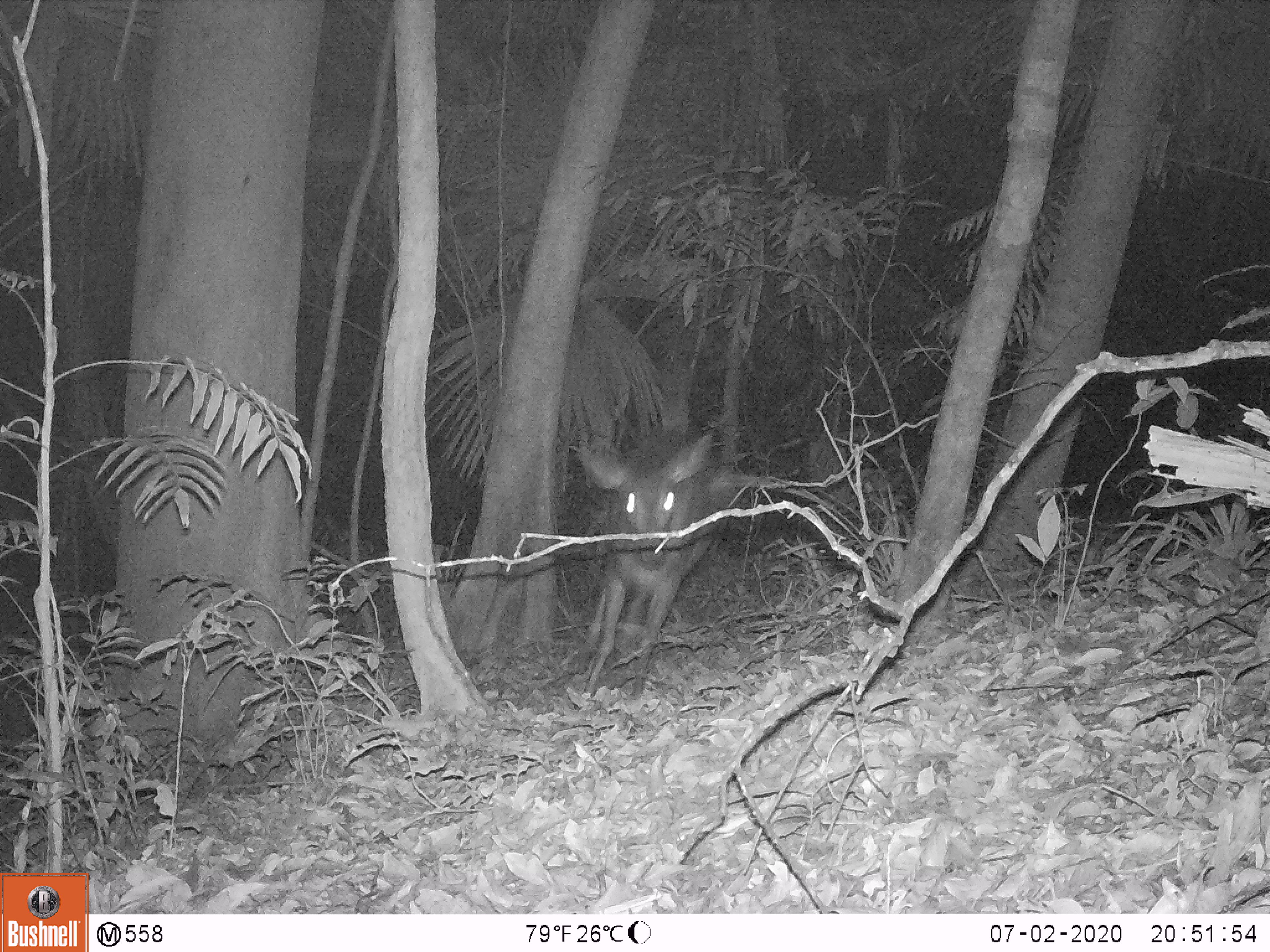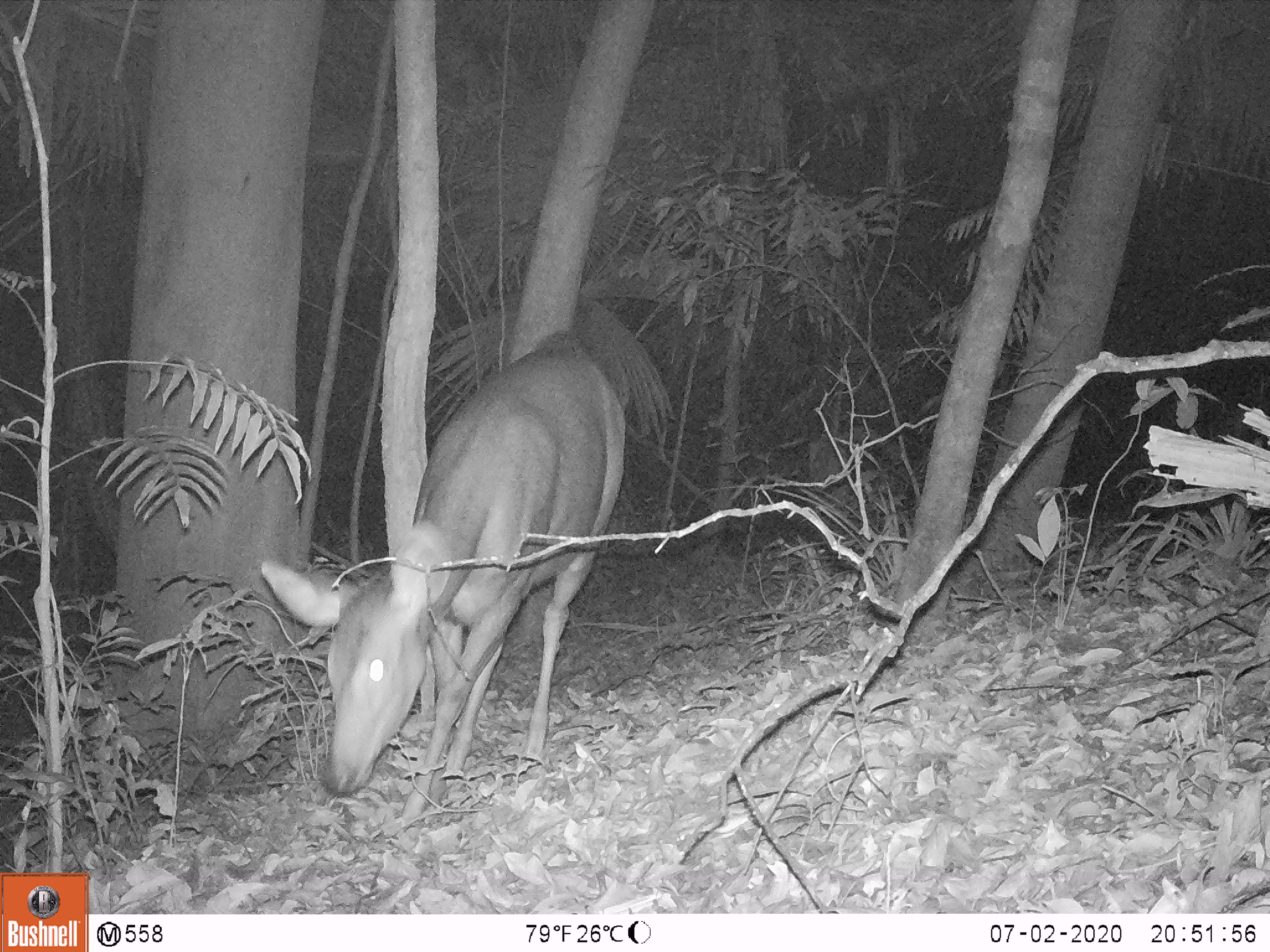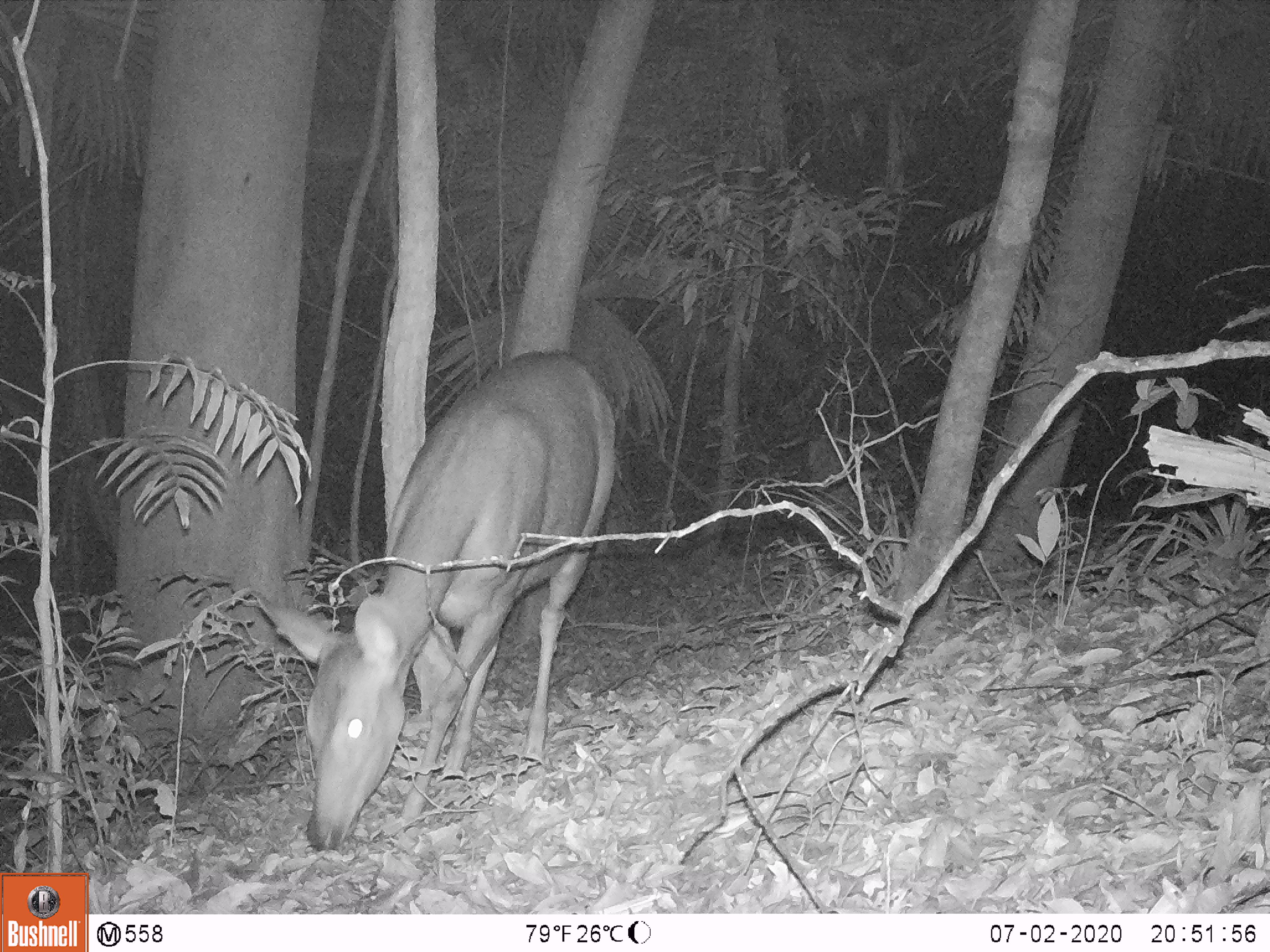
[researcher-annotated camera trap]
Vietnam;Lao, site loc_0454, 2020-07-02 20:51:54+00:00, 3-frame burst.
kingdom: Animalia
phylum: Chordata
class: Mammalia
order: Artiodactyla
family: Cervidae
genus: Rusa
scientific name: Rusa unicolor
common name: sambar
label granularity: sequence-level